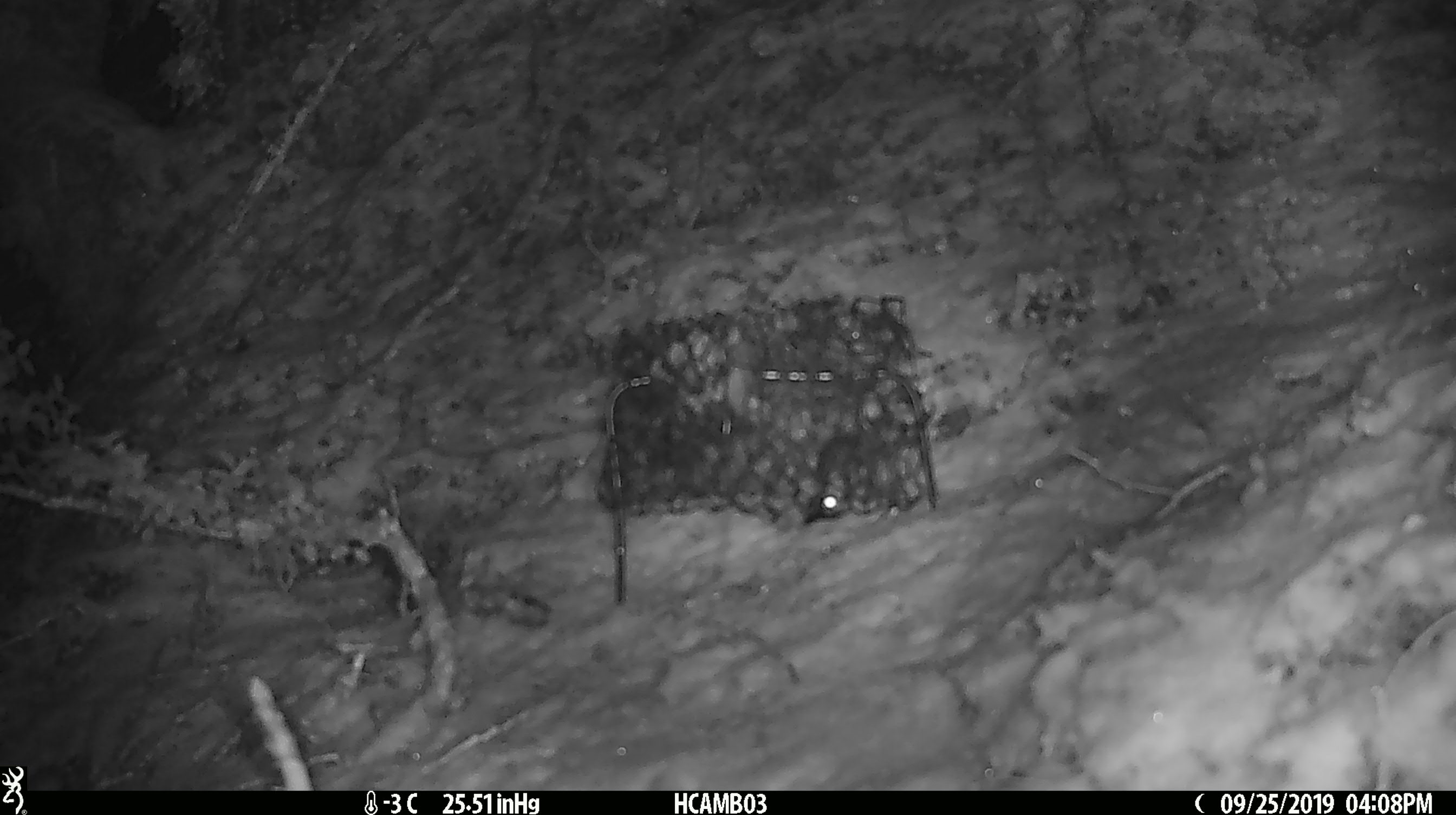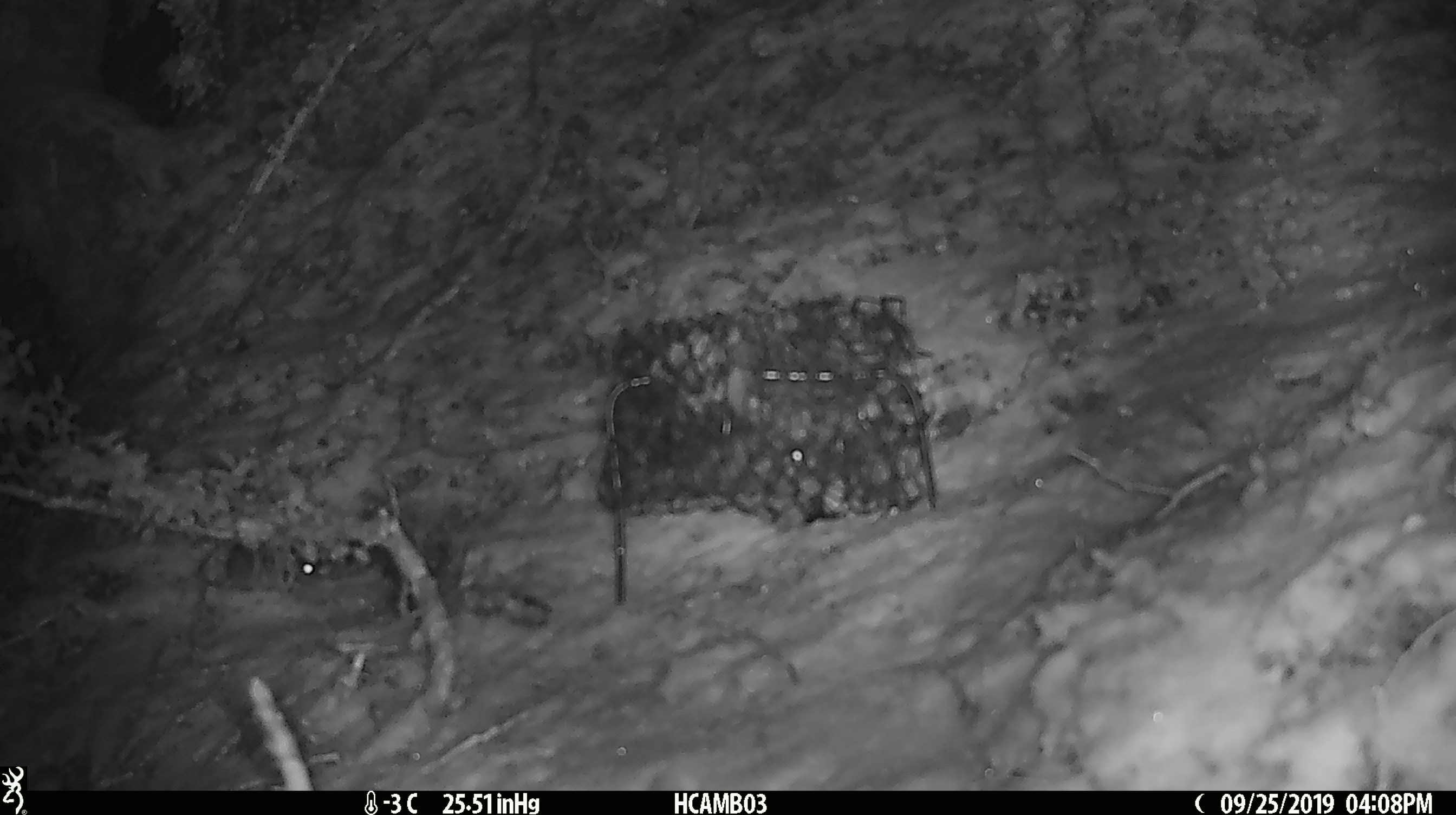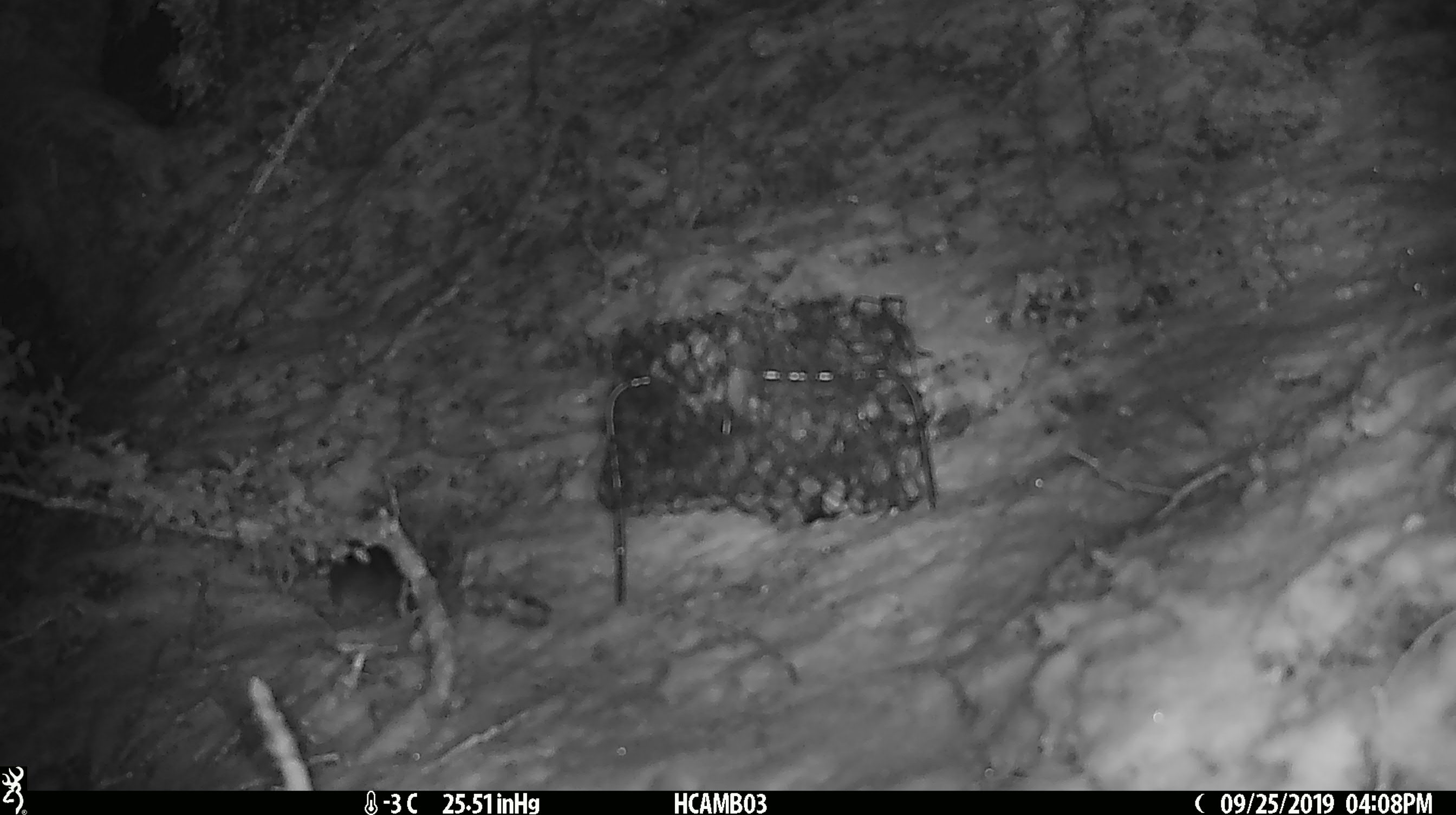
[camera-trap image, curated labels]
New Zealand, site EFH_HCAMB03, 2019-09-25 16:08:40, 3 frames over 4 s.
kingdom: Animalia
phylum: Chordata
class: Mammalia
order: Rodentia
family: Muridae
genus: Mus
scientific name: Mus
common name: mouse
Mouse (Mus).